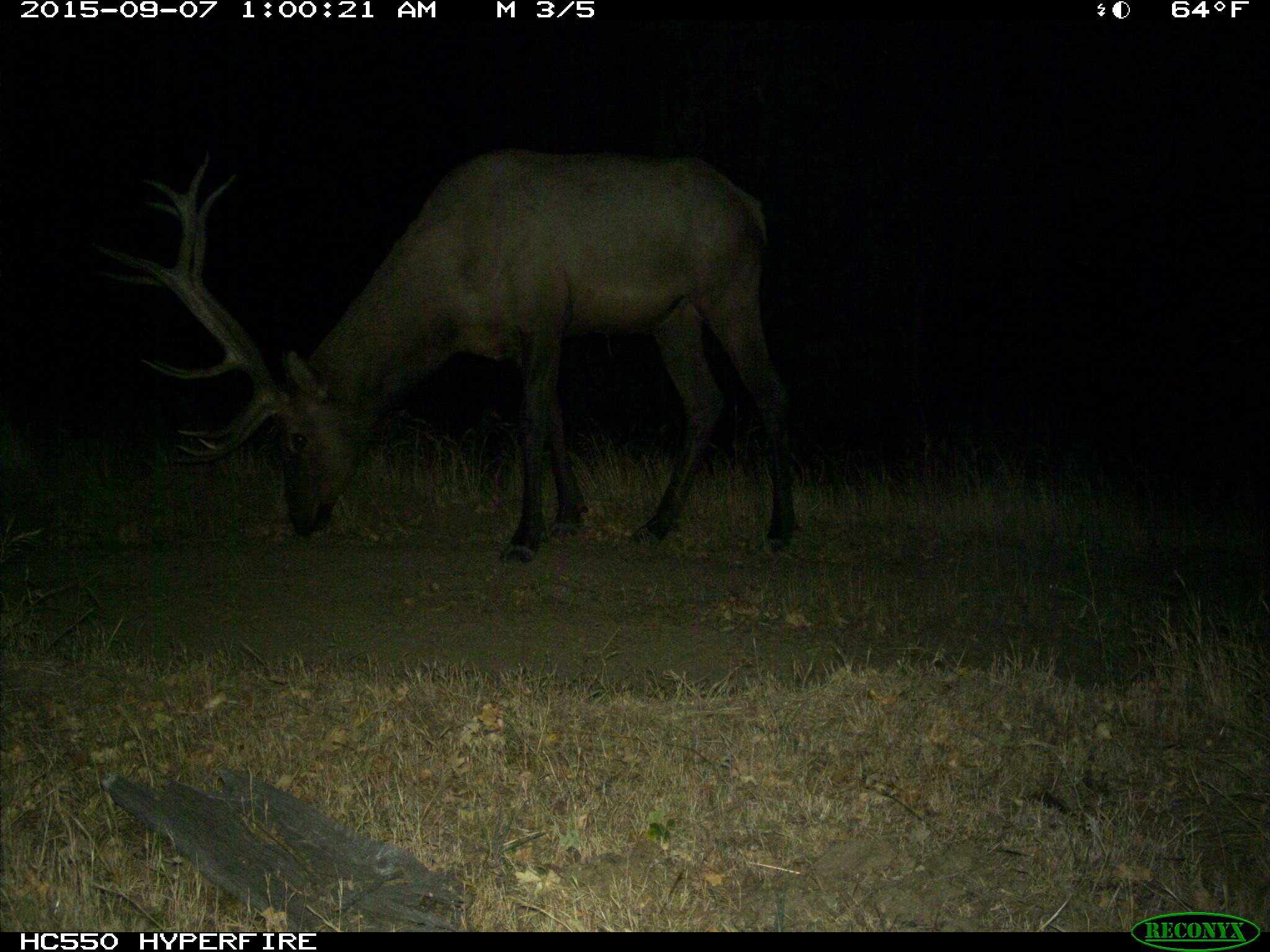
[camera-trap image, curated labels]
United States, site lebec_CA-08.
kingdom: Animalia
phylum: Chordata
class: Mammalia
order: Artiodactyla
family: Cervidae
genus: Cervus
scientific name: Cervus canadensis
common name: elk